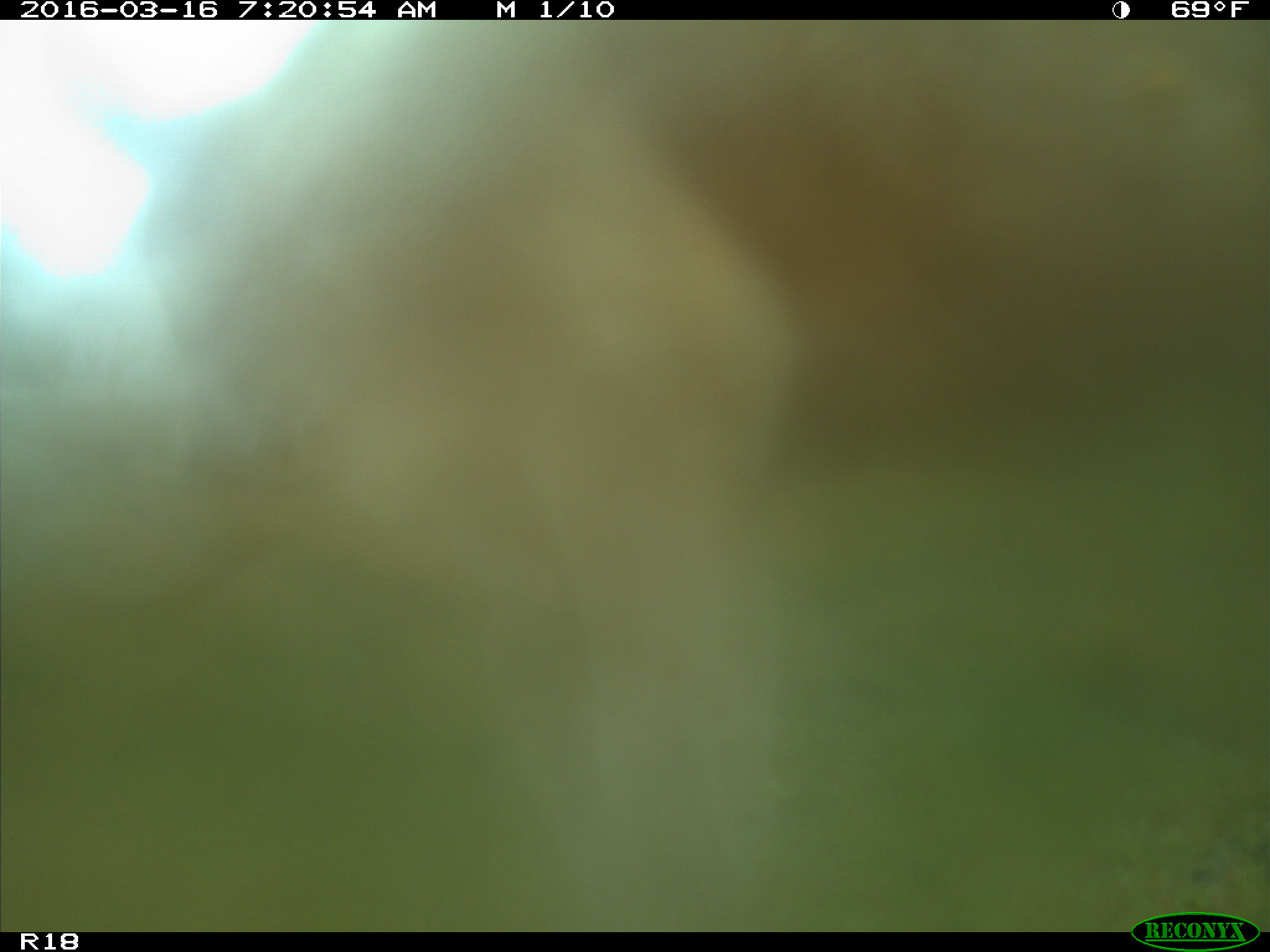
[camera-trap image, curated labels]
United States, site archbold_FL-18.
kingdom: Animalia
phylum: Chordata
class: Mammalia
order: Artiodactyla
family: Bovidae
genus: Bos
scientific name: Bos taurus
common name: domestic cow